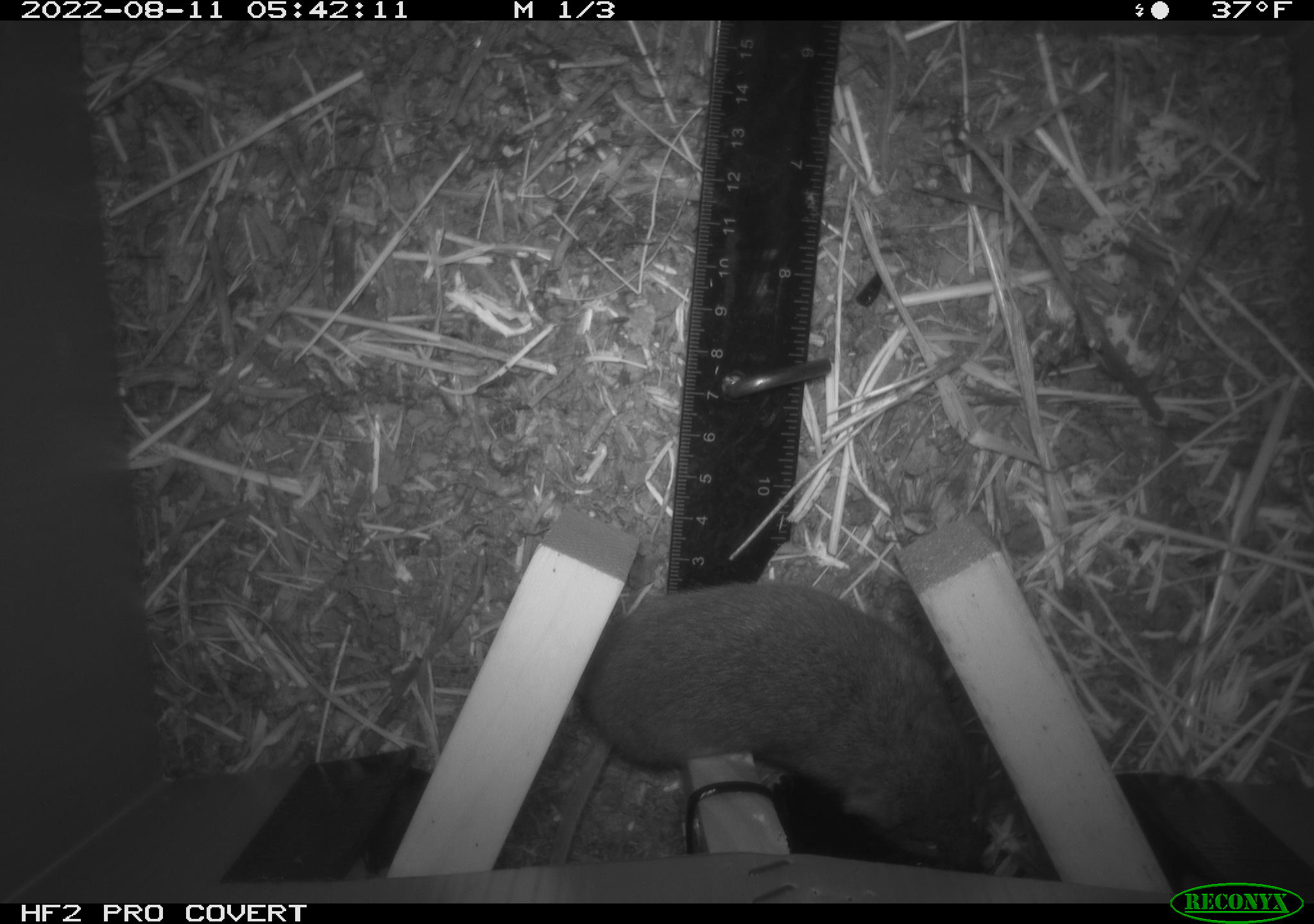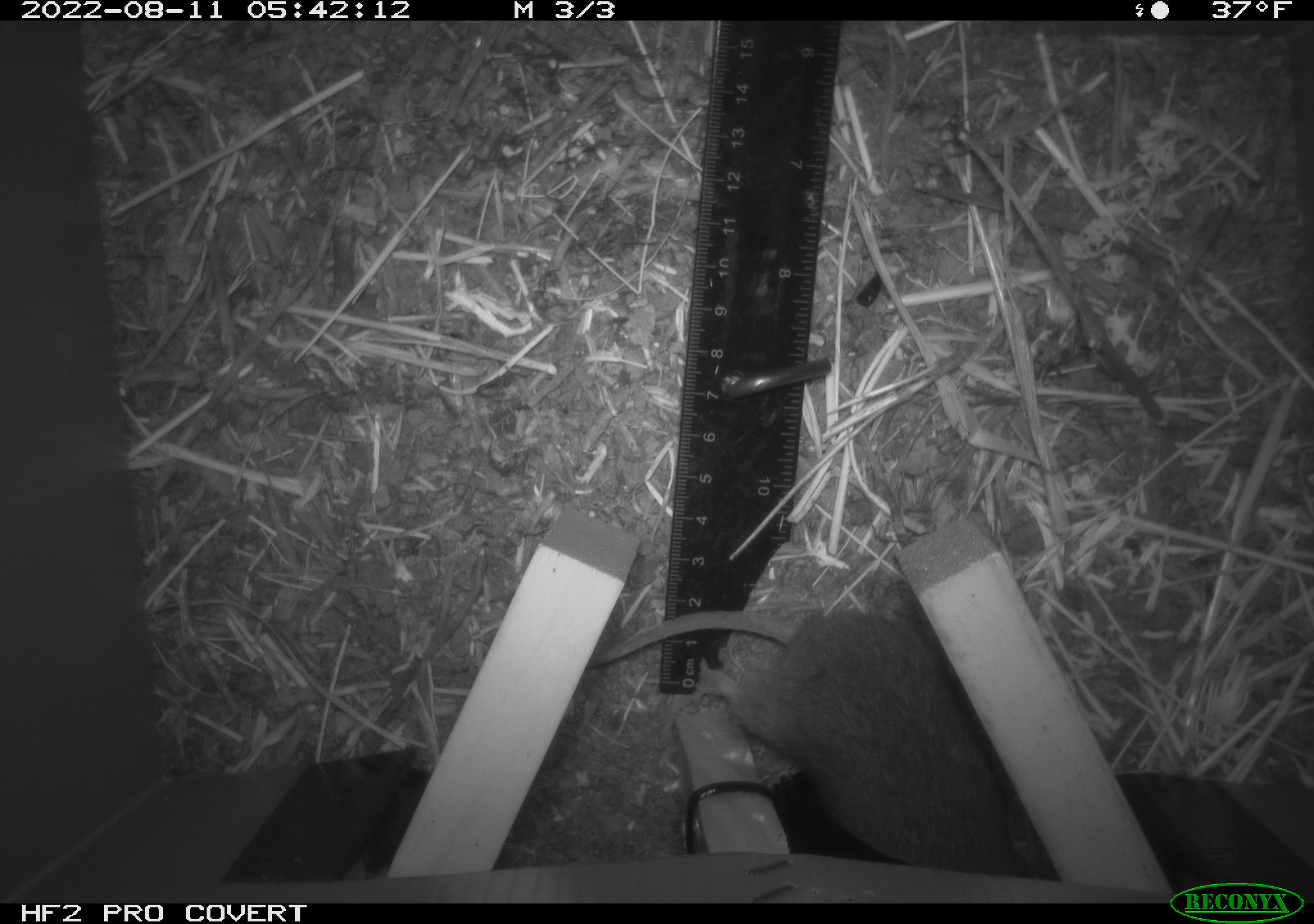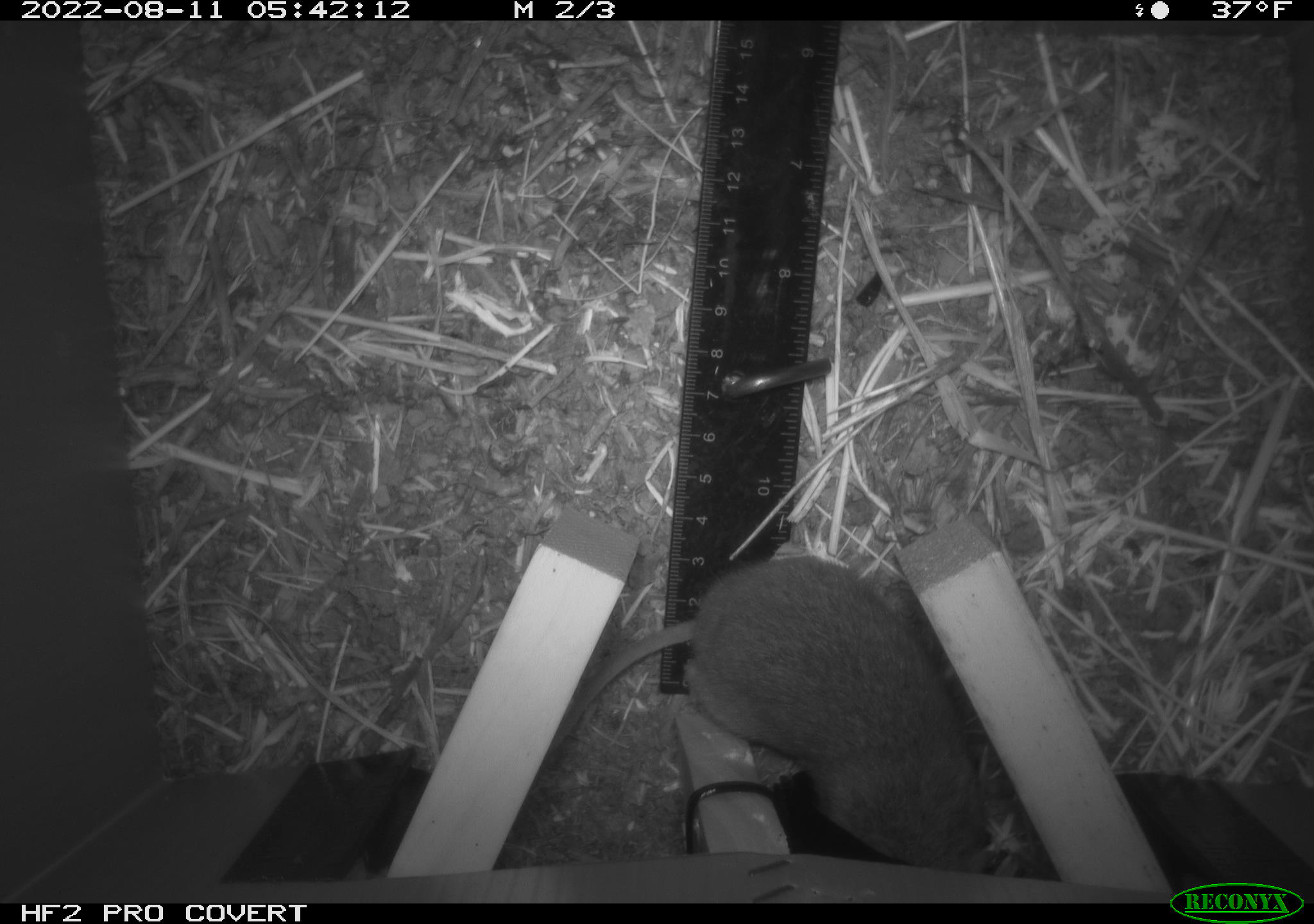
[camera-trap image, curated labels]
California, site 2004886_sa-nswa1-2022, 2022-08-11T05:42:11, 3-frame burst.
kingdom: Animalia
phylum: Chordata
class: Mammalia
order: Rodentia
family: Cricetidae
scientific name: Cricetidae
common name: hamsters, voles, lemmings, and allies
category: cricetidae family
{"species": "cricetidae family (hamsters, voles, lemmings, and allies) (Cricetidae)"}